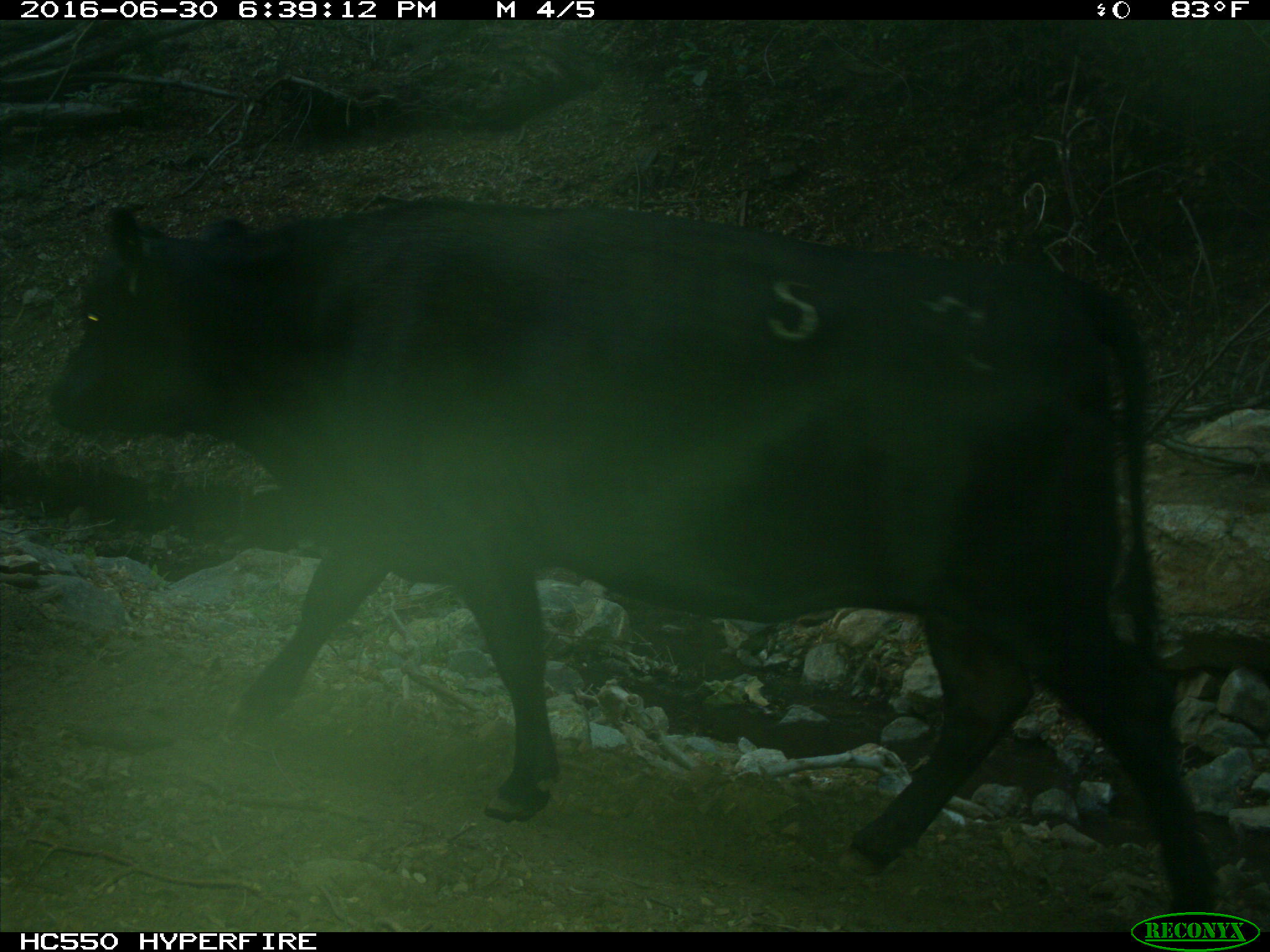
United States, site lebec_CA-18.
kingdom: Animalia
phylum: Chordata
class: Mammalia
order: Artiodactyla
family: Bovidae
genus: Bos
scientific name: Bos taurus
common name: domestic cow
Bos taurus (domestic cow).